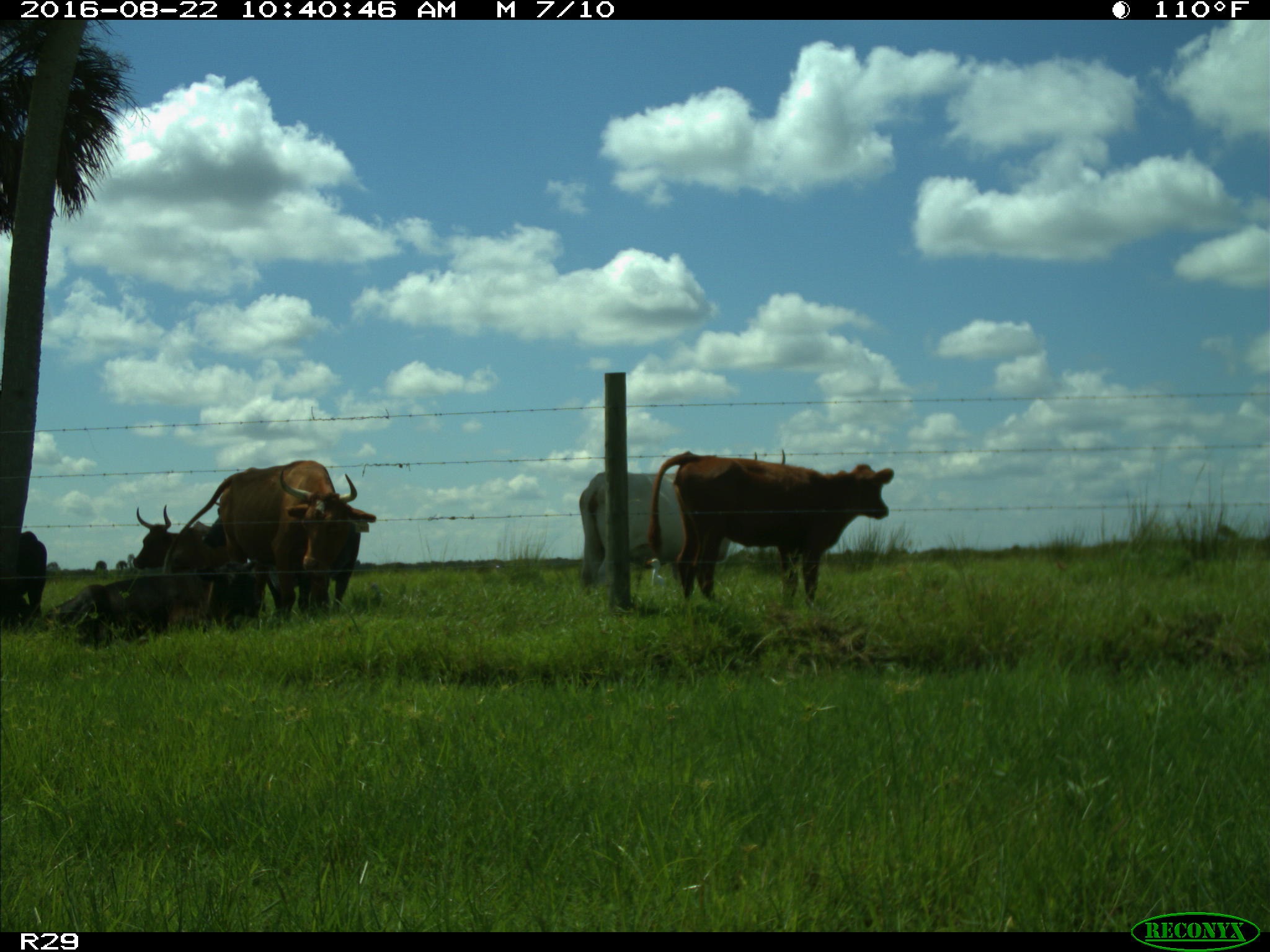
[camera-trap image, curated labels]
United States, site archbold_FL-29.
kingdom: Animalia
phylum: Chordata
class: Mammalia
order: Artiodactyla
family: Bovidae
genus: Bos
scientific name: Bos taurus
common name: domestic cow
Bos taurus (domestic cow).